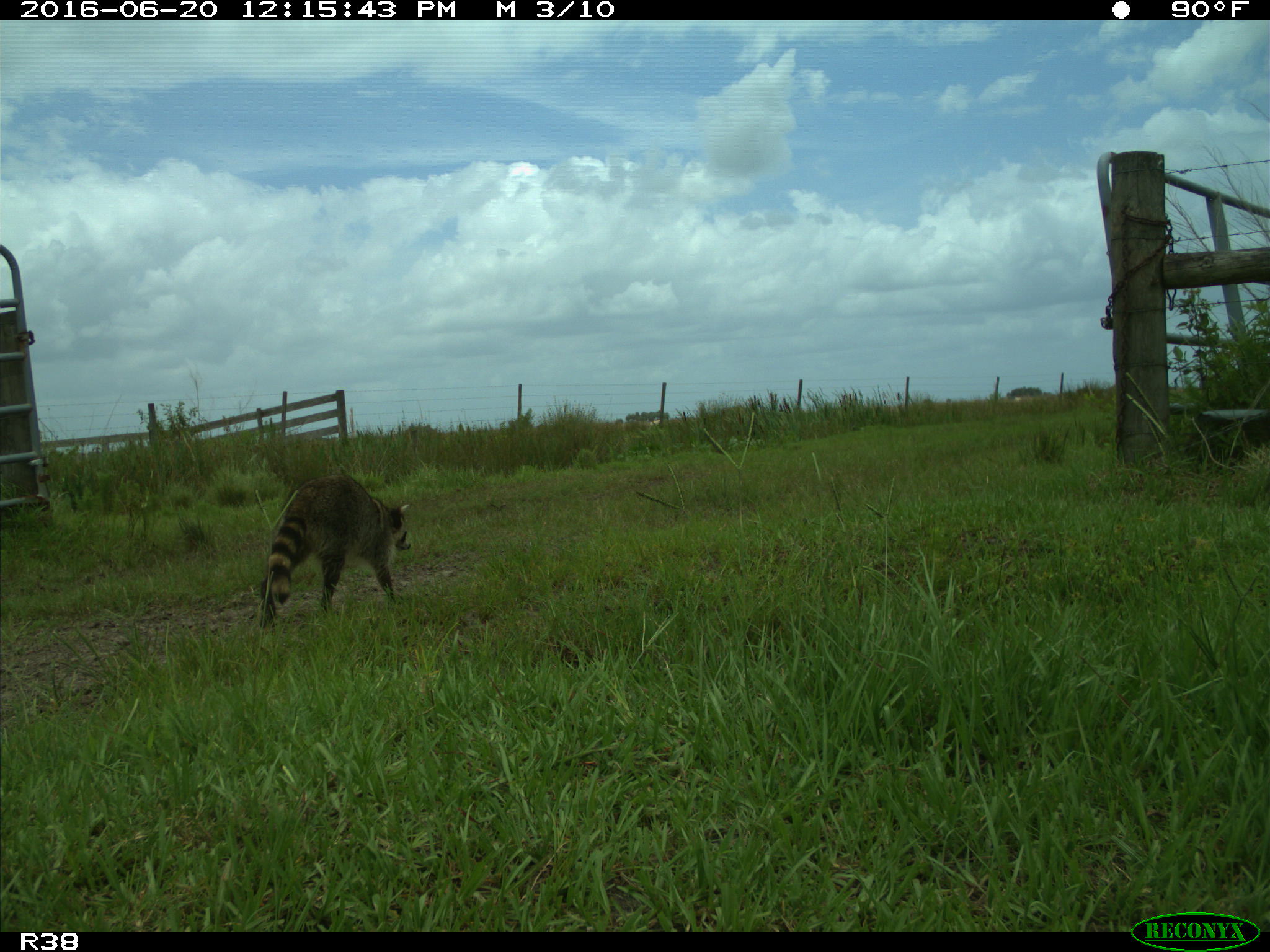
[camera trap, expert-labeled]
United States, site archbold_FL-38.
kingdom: Animalia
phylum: Chordata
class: Mammalia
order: Carnivora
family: Procyonidae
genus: Procyon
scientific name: Procyon lotor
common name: common raccoon